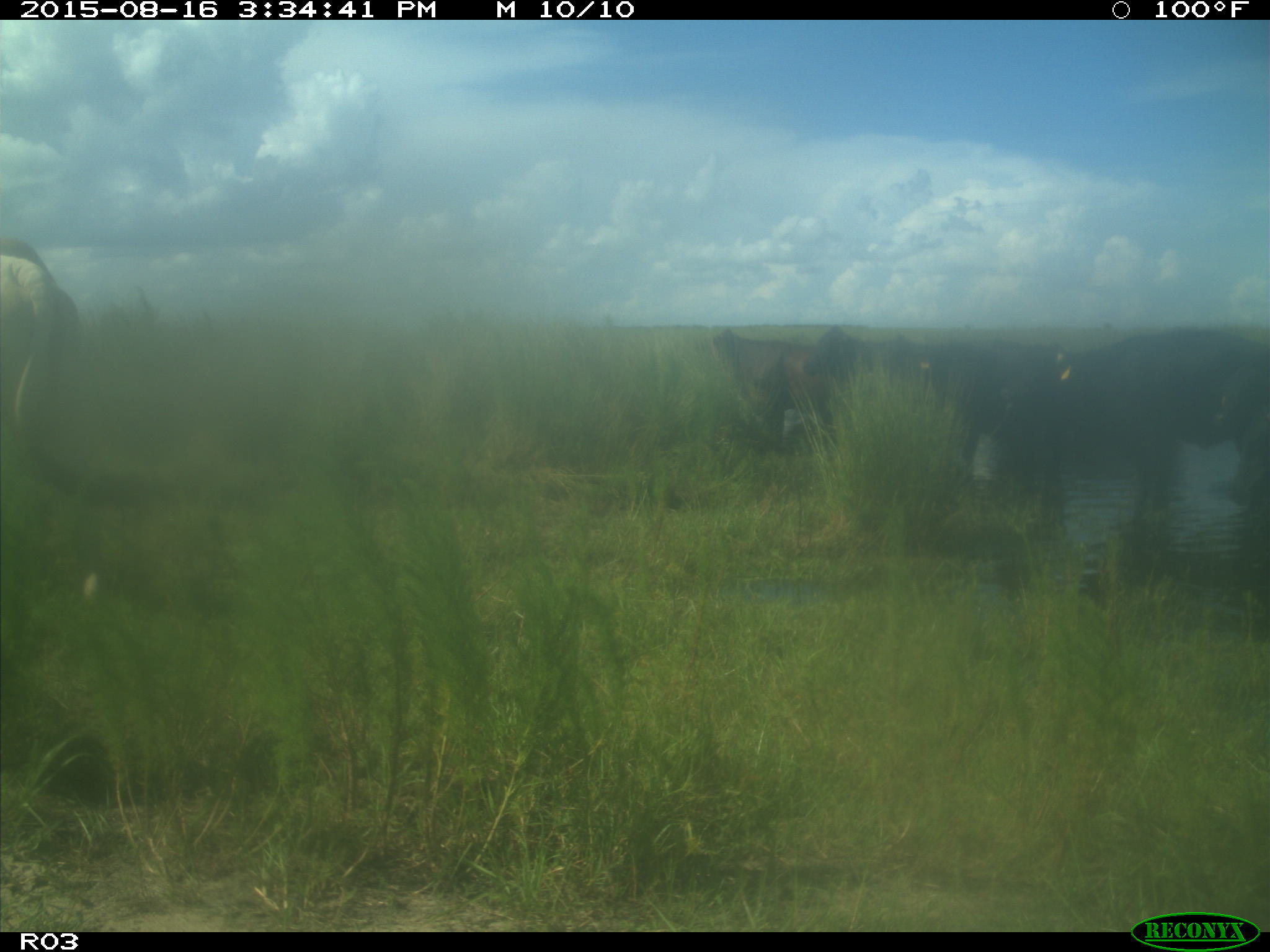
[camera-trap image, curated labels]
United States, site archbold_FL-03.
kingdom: Animalia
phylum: Chordata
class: Mammalia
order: Artiodactyla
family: Bovidae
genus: Bos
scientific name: Bos taurus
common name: domestic cow